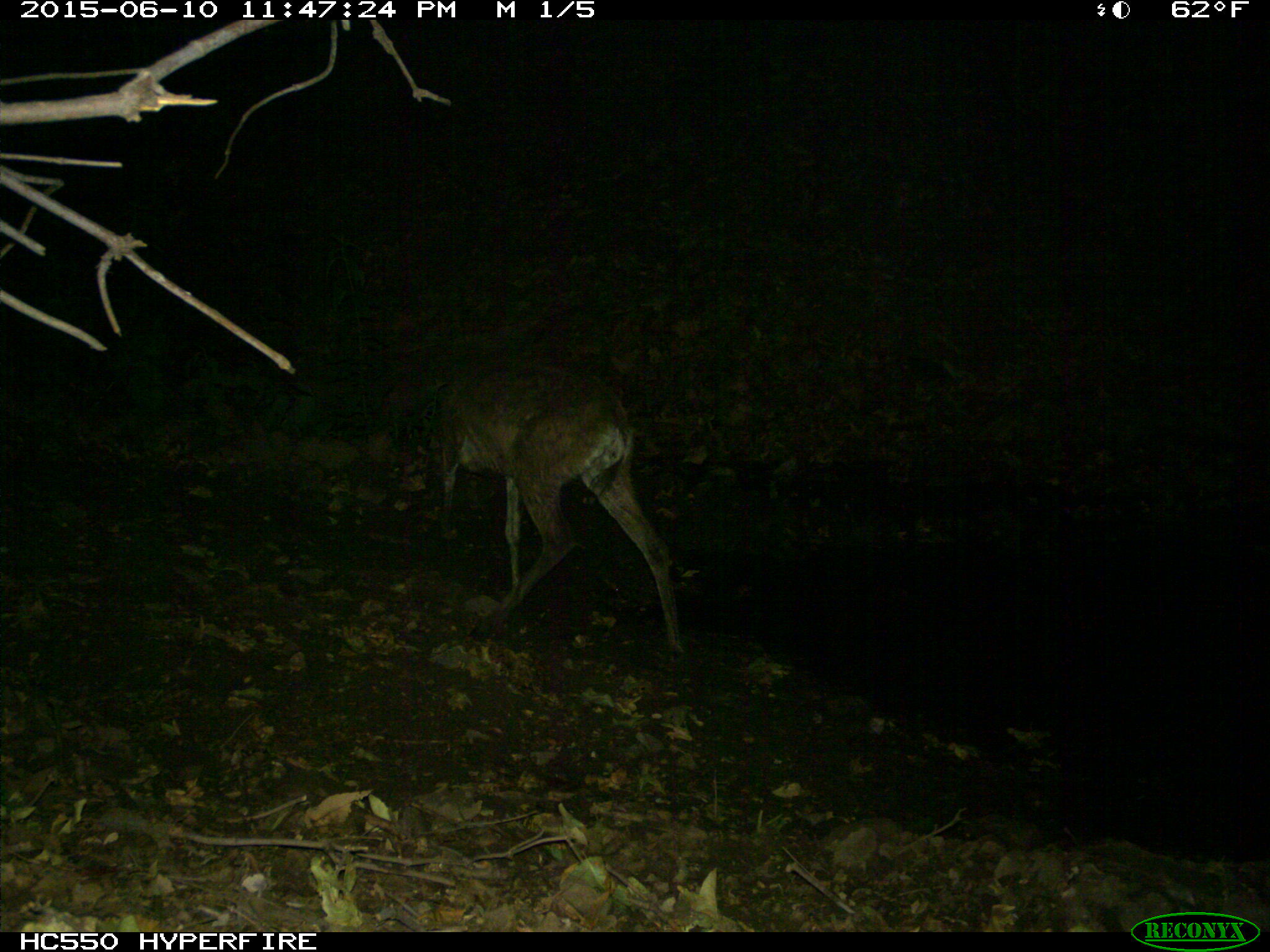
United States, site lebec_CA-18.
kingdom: Animalia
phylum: Chordata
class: Mammalia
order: Artiodactyla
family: Cervidae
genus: Odocoileus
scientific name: Odocoileus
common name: deer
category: unidentified deer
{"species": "unidentified deer (deer) (Odocoileus)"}